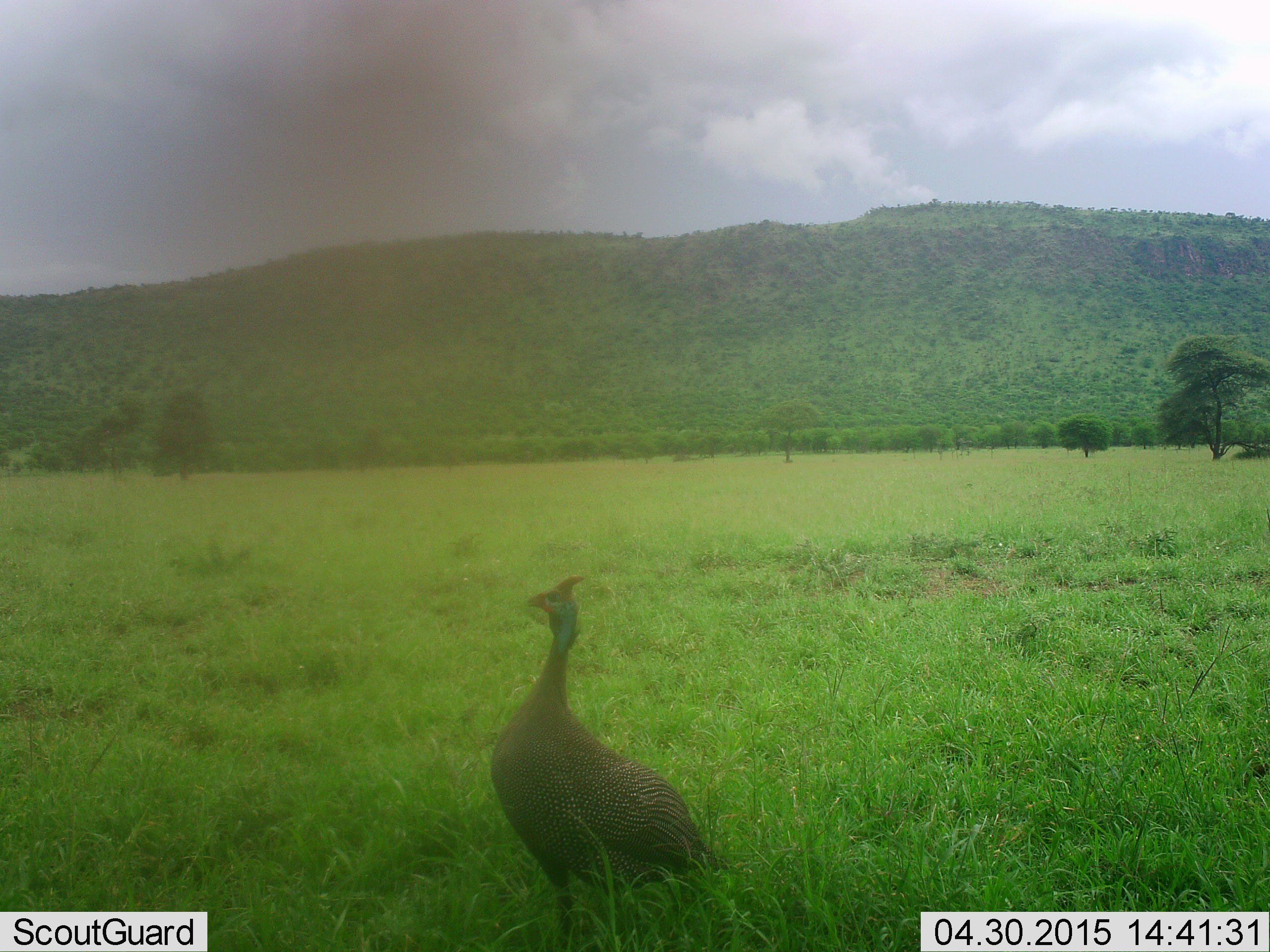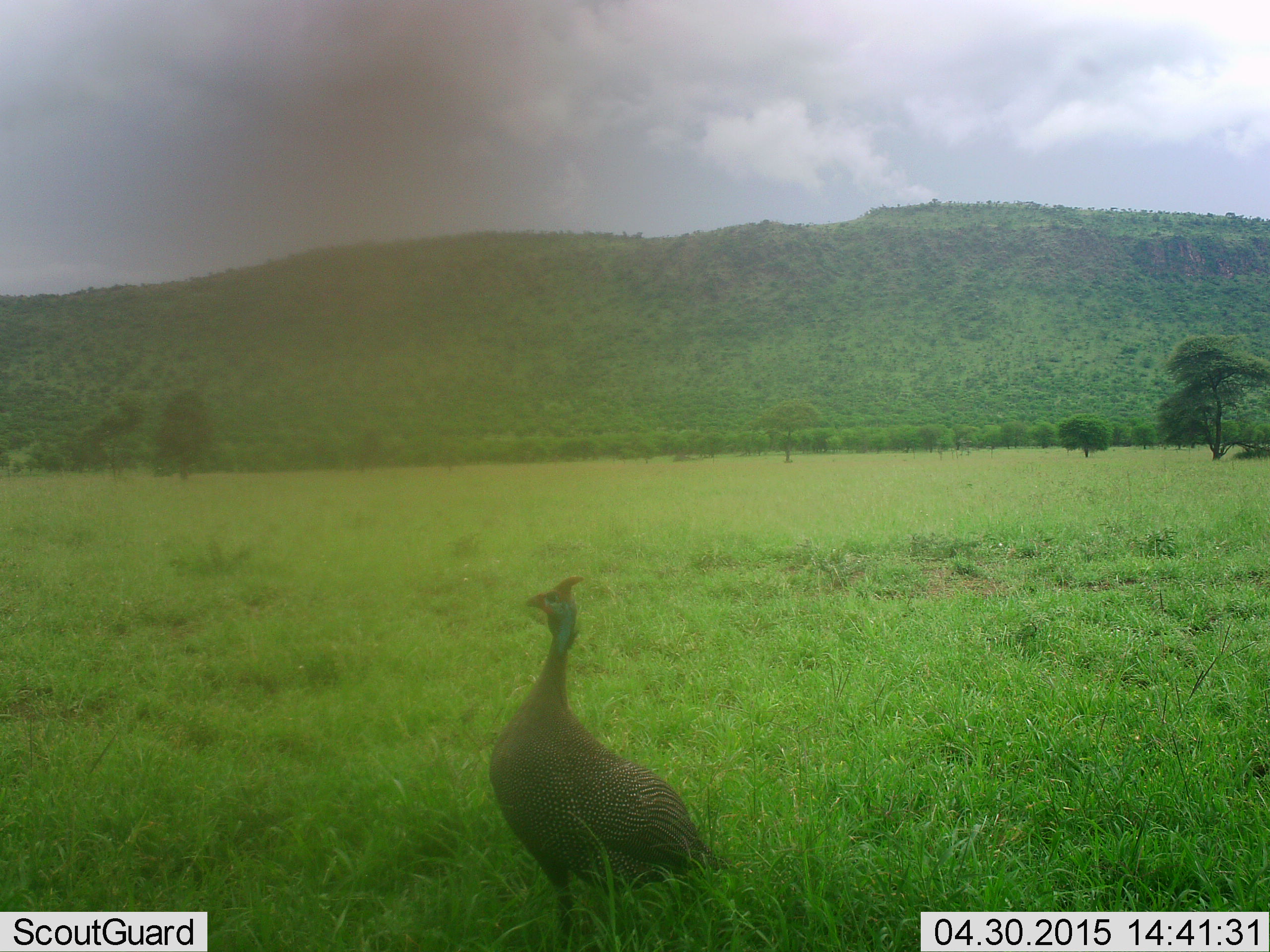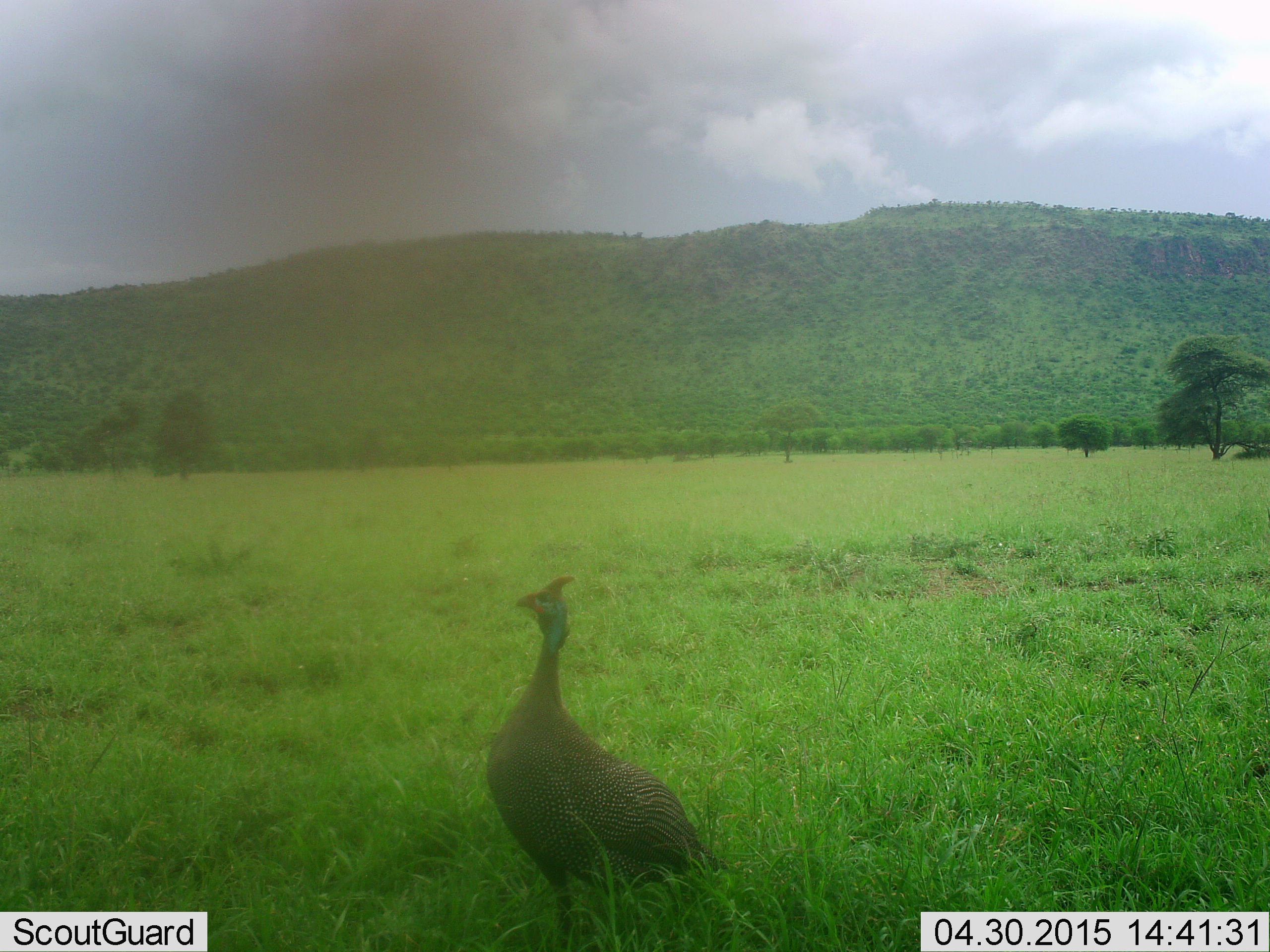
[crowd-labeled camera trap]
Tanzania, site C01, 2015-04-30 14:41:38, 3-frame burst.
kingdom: Animalia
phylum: Chordata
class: Aves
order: Galliformes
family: Numididae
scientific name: Numididae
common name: guinea fowl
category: guineafowl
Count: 1.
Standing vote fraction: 80%.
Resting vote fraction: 0%.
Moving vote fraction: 20%.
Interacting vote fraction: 0%.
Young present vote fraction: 0%.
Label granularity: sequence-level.